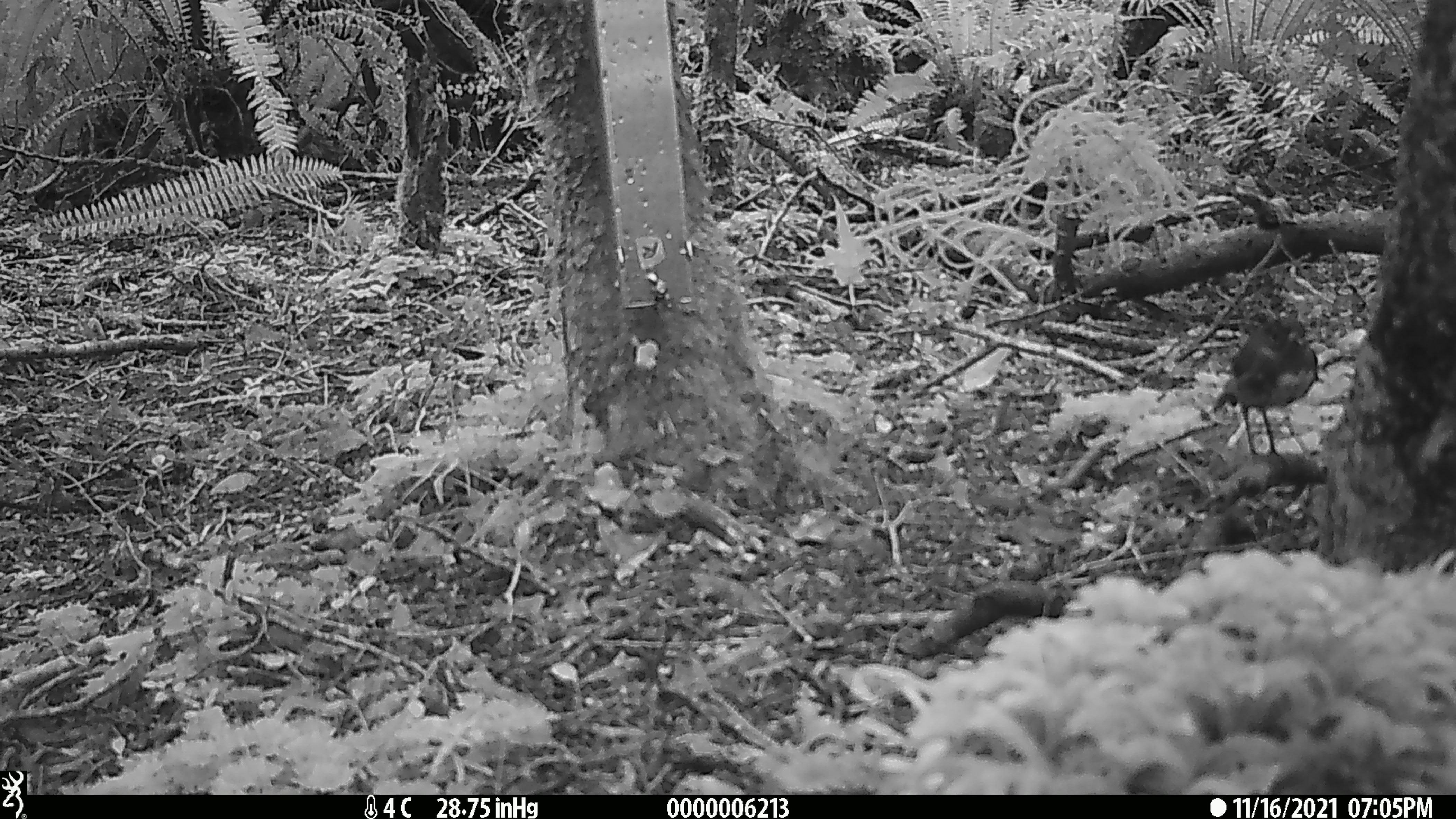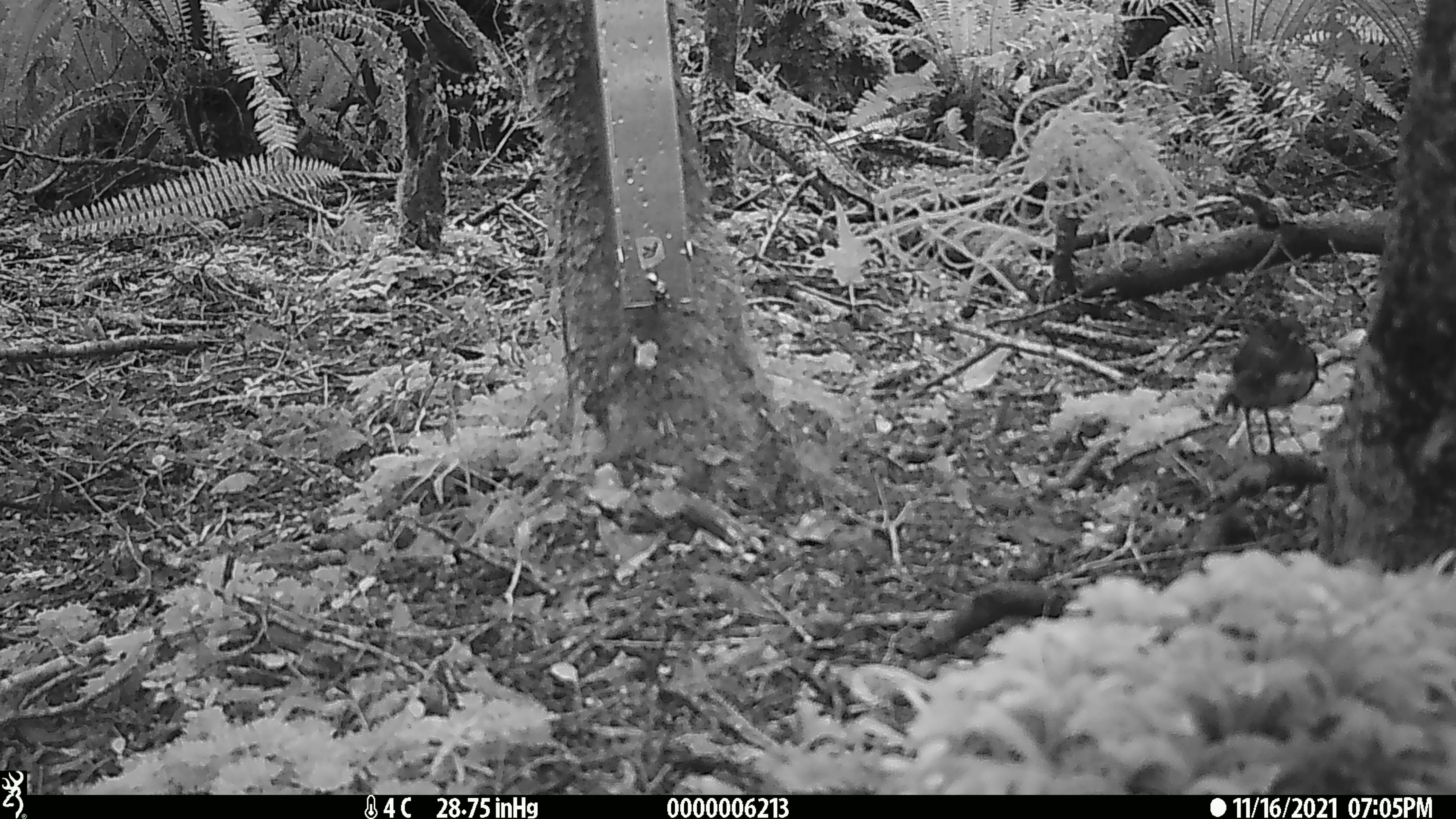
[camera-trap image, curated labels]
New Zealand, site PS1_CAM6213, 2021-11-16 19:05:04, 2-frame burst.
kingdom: Animalia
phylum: Chordata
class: Aves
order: Passeriformes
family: Petroicidae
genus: Petroica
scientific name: Petroica australis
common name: new zealand robin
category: robin